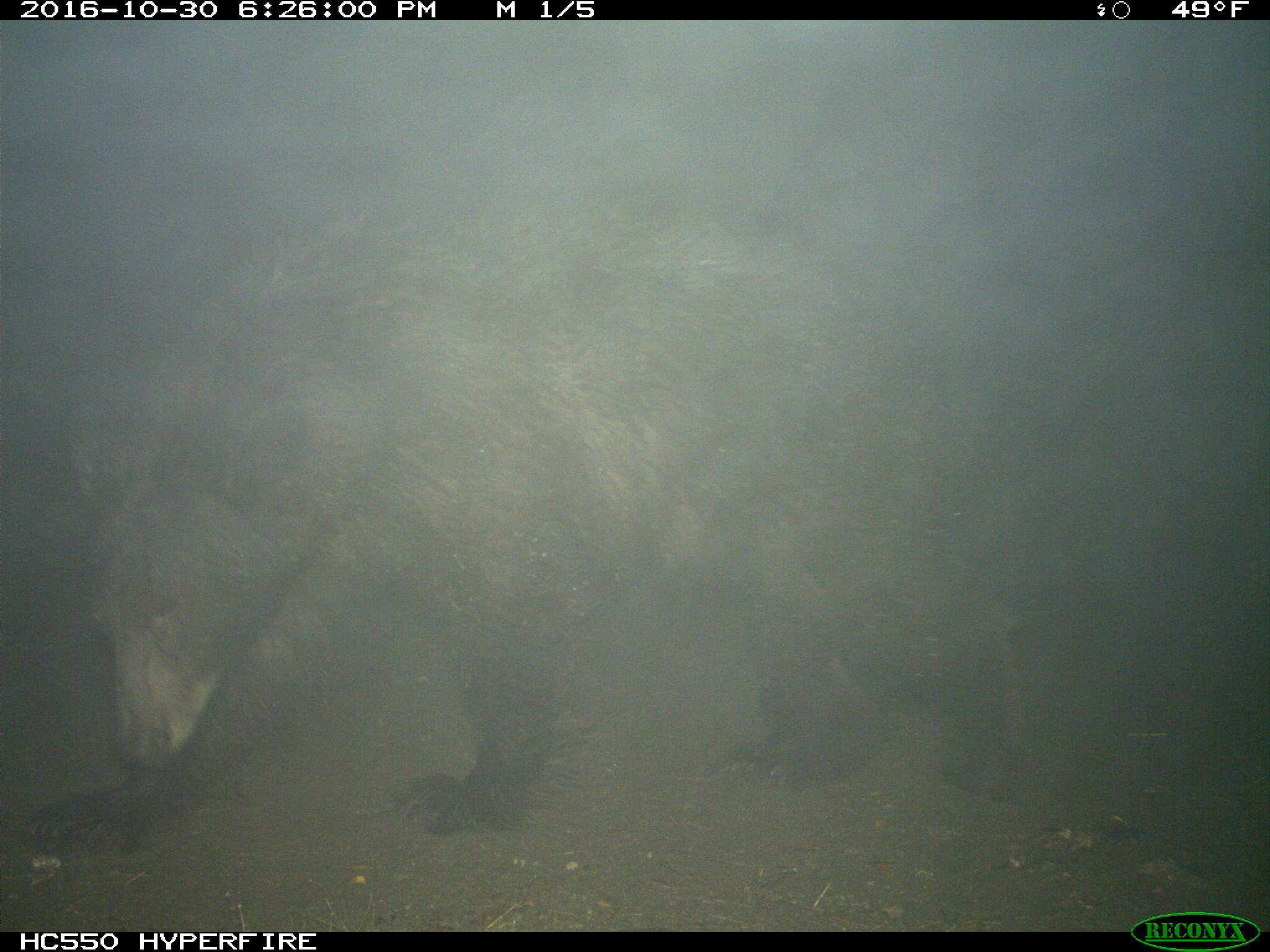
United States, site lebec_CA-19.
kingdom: Animalia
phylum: Chordata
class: Mammalia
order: Carnivora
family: Ursidae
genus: Ursus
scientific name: Ursus americanus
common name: american black bear